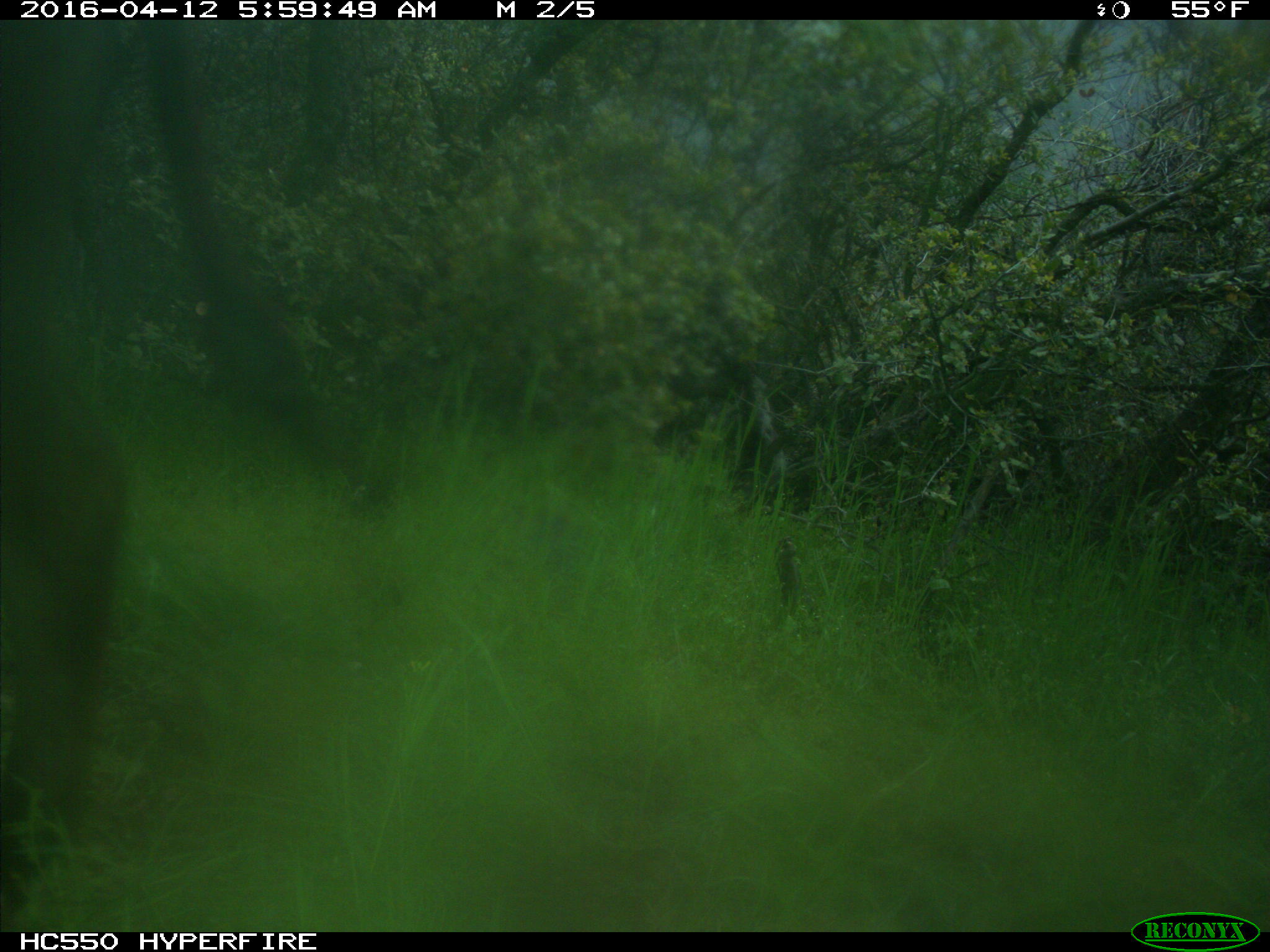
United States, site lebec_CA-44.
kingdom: Animalia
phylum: Chordata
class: Mammalia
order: Artiodactyla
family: Bovidae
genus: Bos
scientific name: Bos taurus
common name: domestic cow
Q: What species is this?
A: Bos taurus (domestic cow).